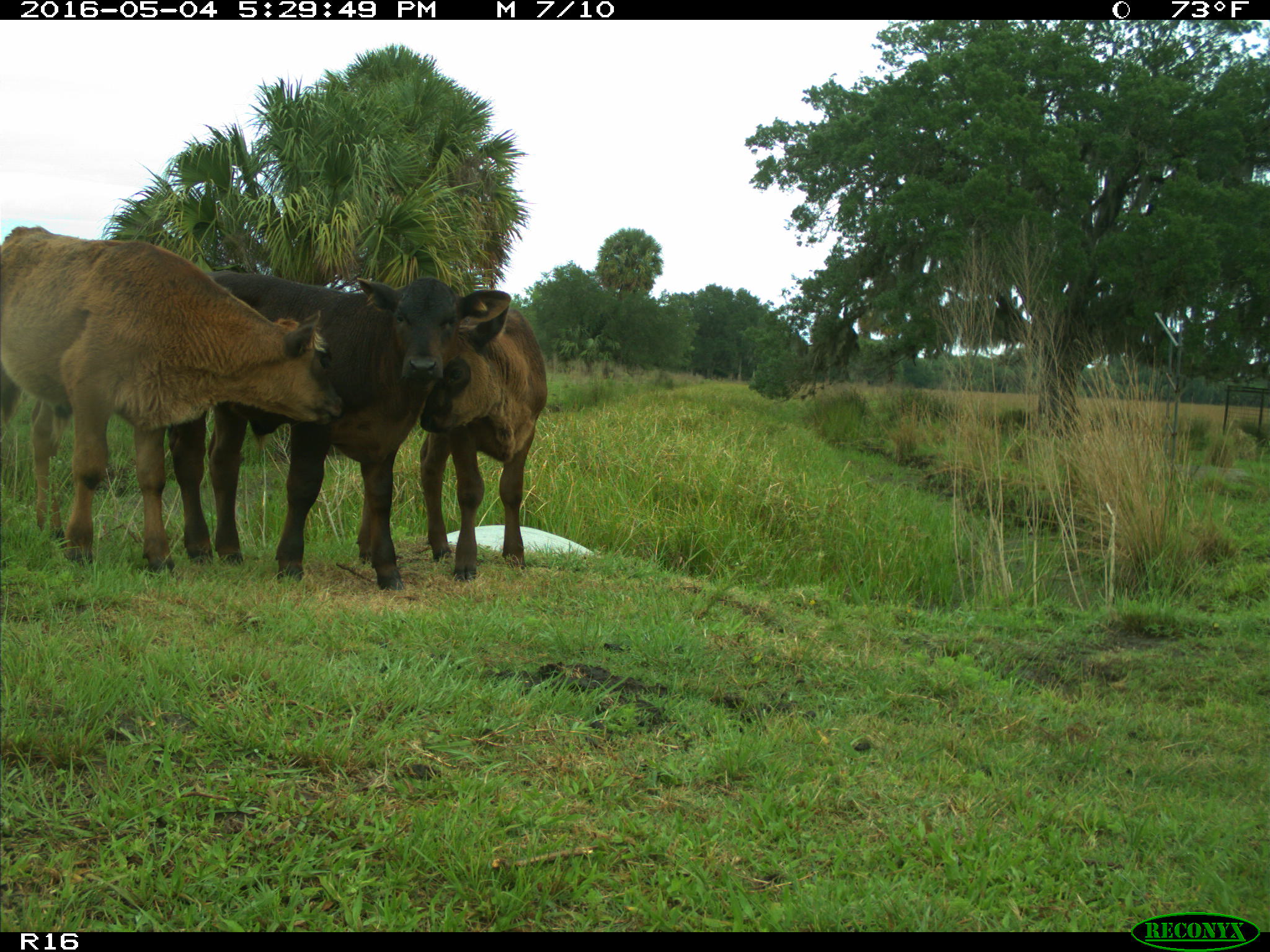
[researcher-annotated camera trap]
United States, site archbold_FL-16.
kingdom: Animalia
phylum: Chordata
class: Mammalia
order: Artiodactyla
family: Bovidae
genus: Bos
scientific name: Bos taurus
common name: domestic cow